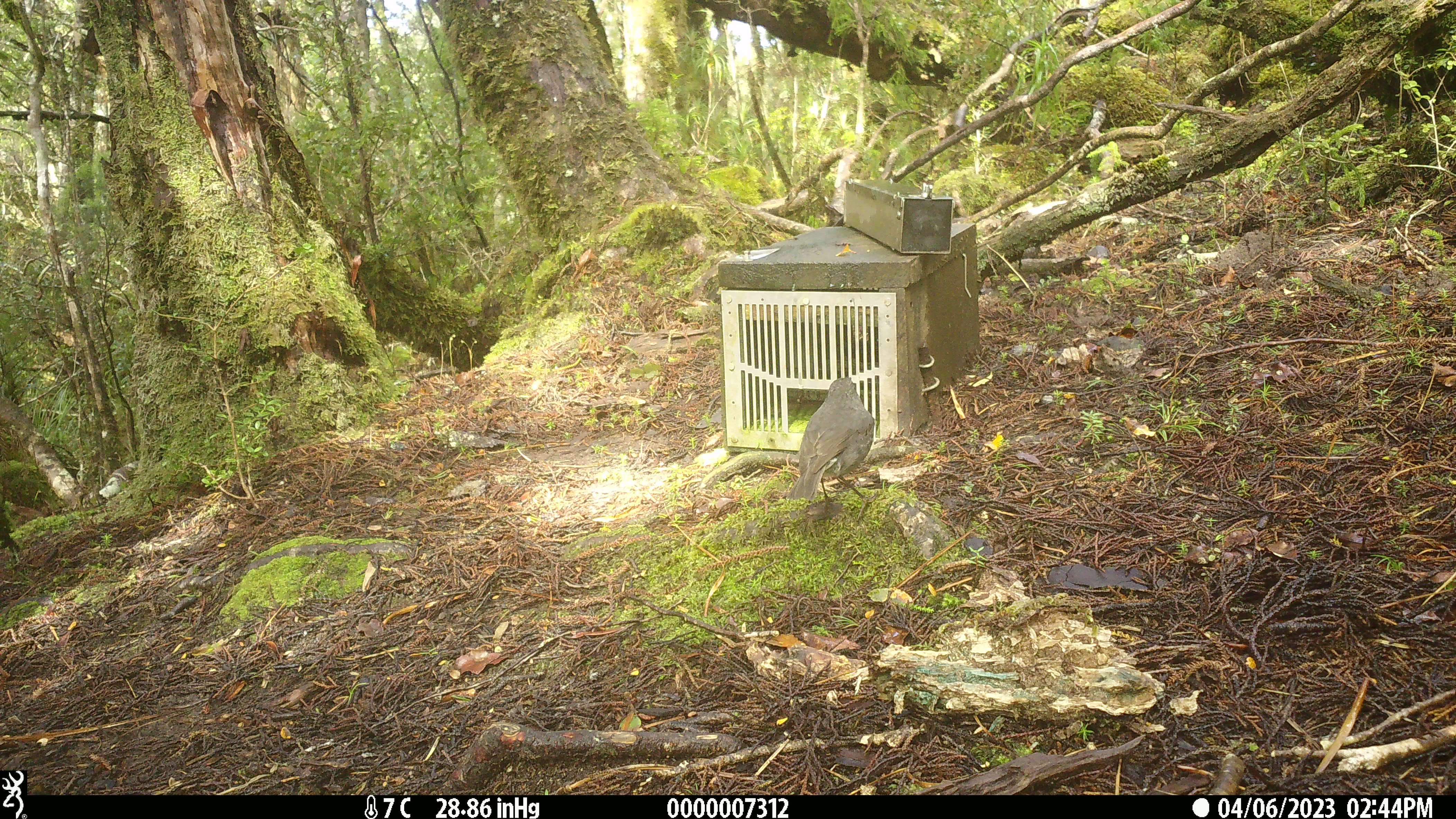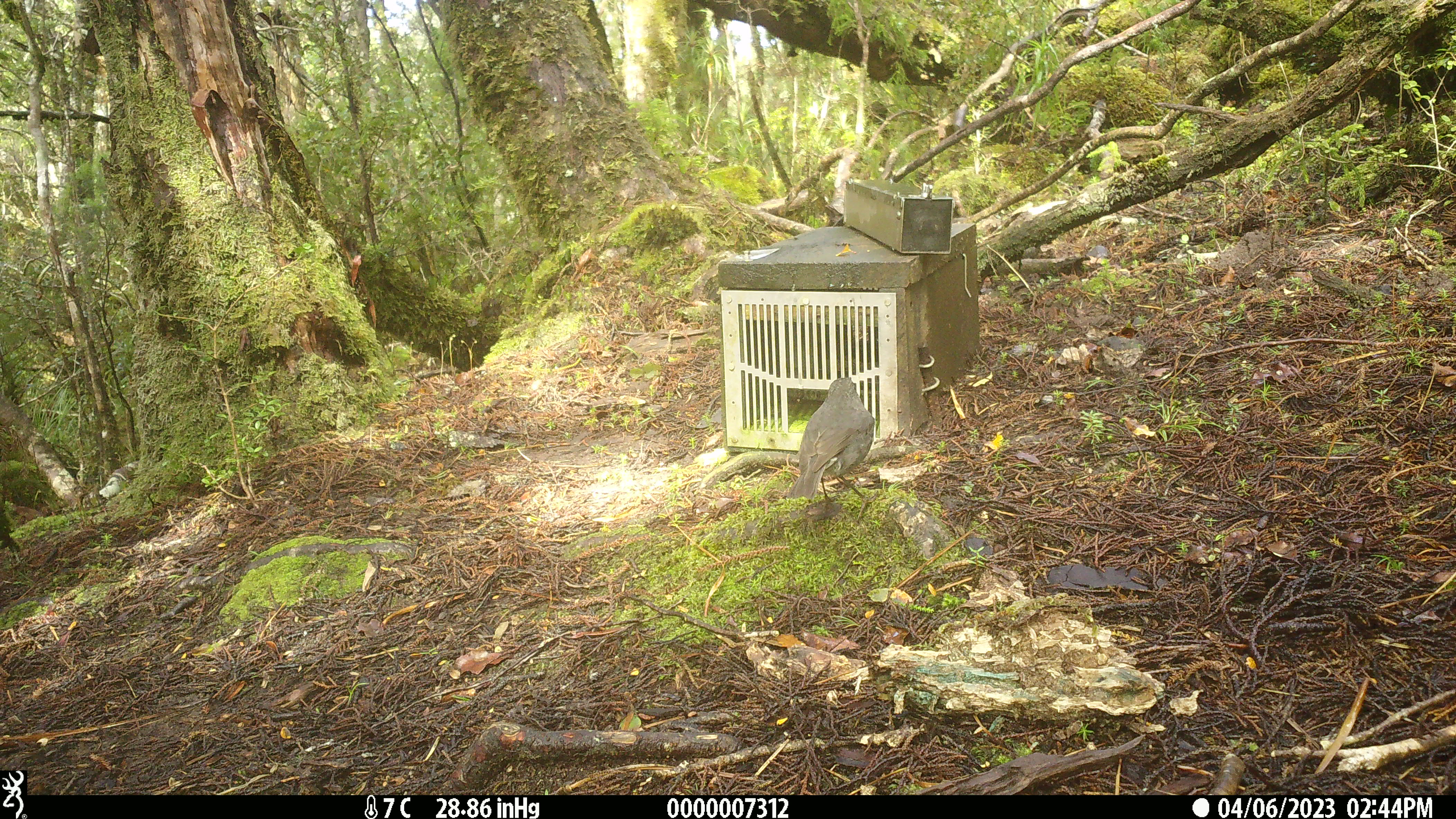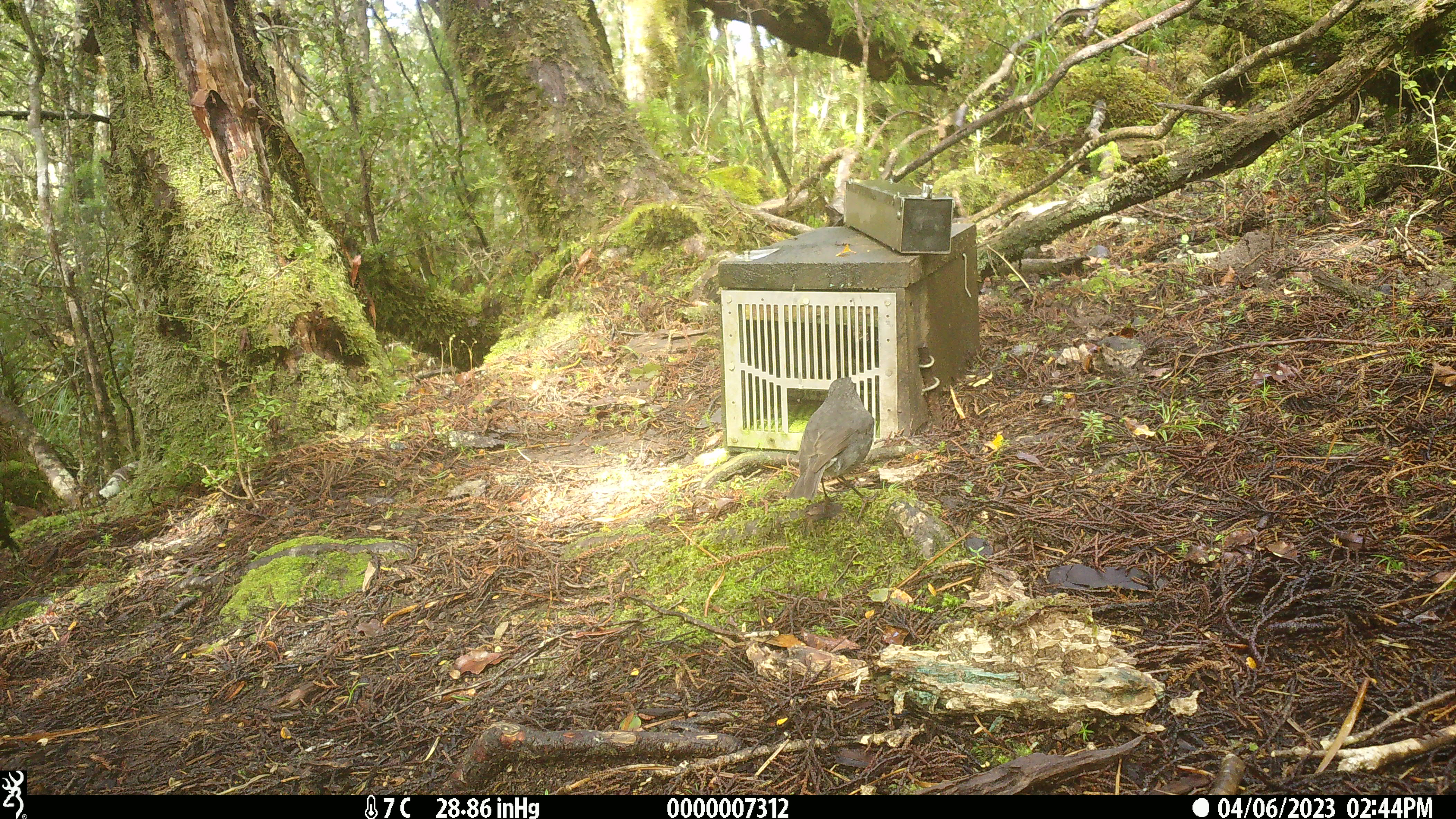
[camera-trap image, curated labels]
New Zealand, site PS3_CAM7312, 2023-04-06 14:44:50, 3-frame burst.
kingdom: Animalia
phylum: Chordata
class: Aves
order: Passeriformes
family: Petroicidae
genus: Petroica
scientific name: Petroica australis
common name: new zealand robin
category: robin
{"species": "robin (new zealand robin) (Petroica australis)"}